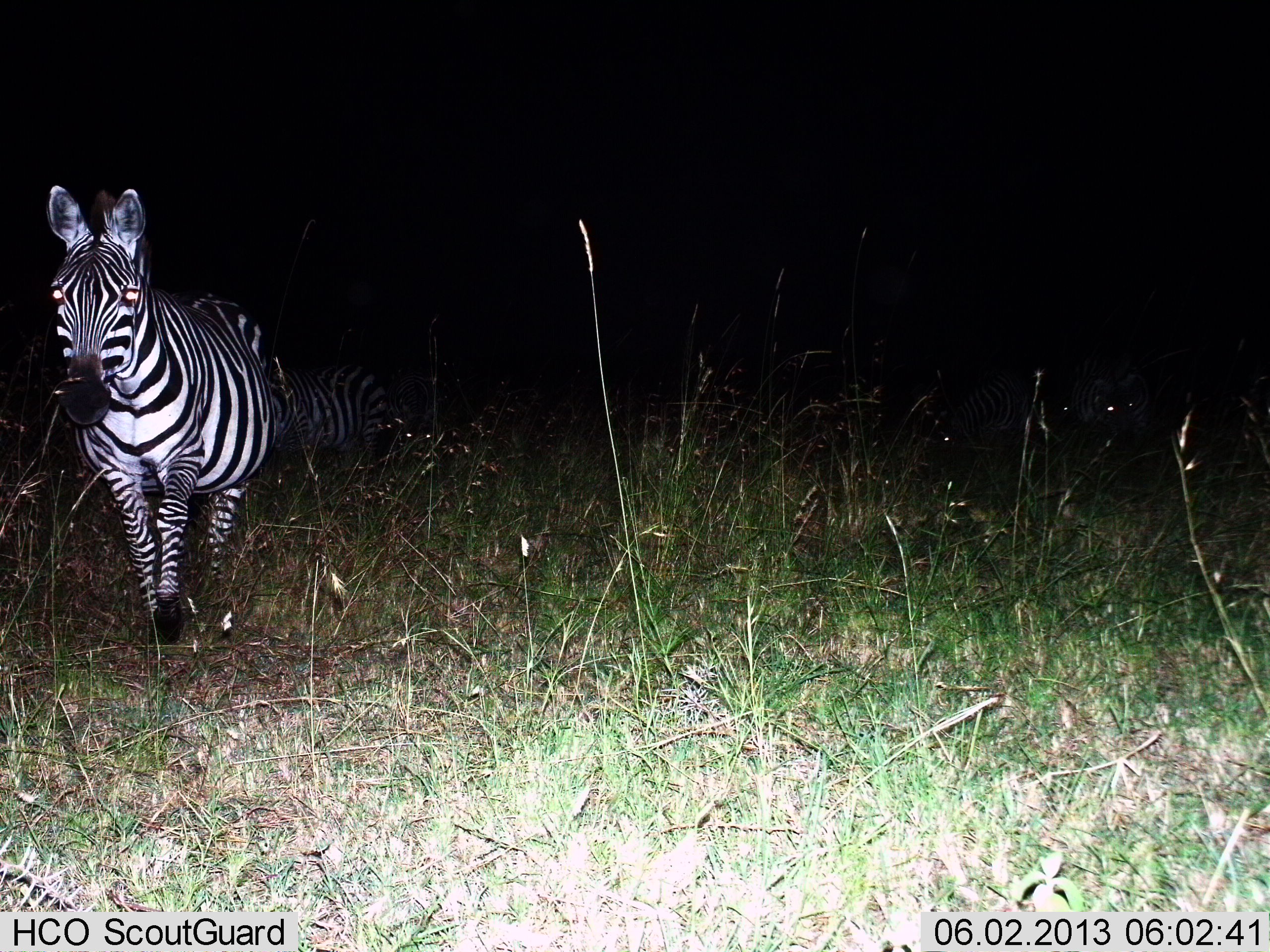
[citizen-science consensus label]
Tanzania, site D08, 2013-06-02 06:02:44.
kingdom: Animalia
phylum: Chordata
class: Mammalia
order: Perissodactyla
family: Equidae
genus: Equus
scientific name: Equus quagga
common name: plains zebra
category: zebra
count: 2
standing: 53%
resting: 6%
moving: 59%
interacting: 0%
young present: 0%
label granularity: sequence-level